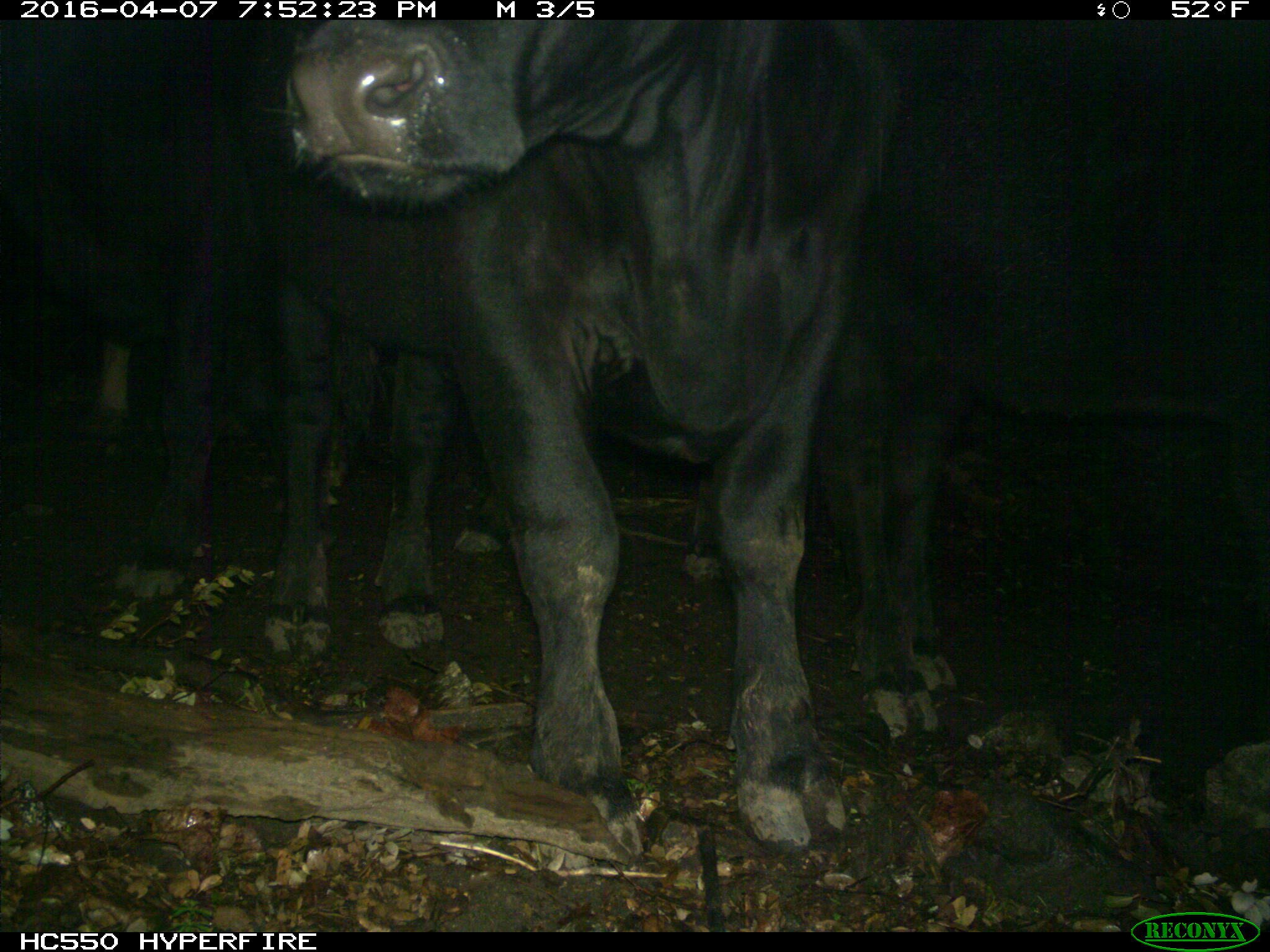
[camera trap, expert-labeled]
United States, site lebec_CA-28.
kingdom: Animalia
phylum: Chordata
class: Mammalia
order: Artiodactyla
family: Bovidae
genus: Bos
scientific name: Bos taurus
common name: domestic cow